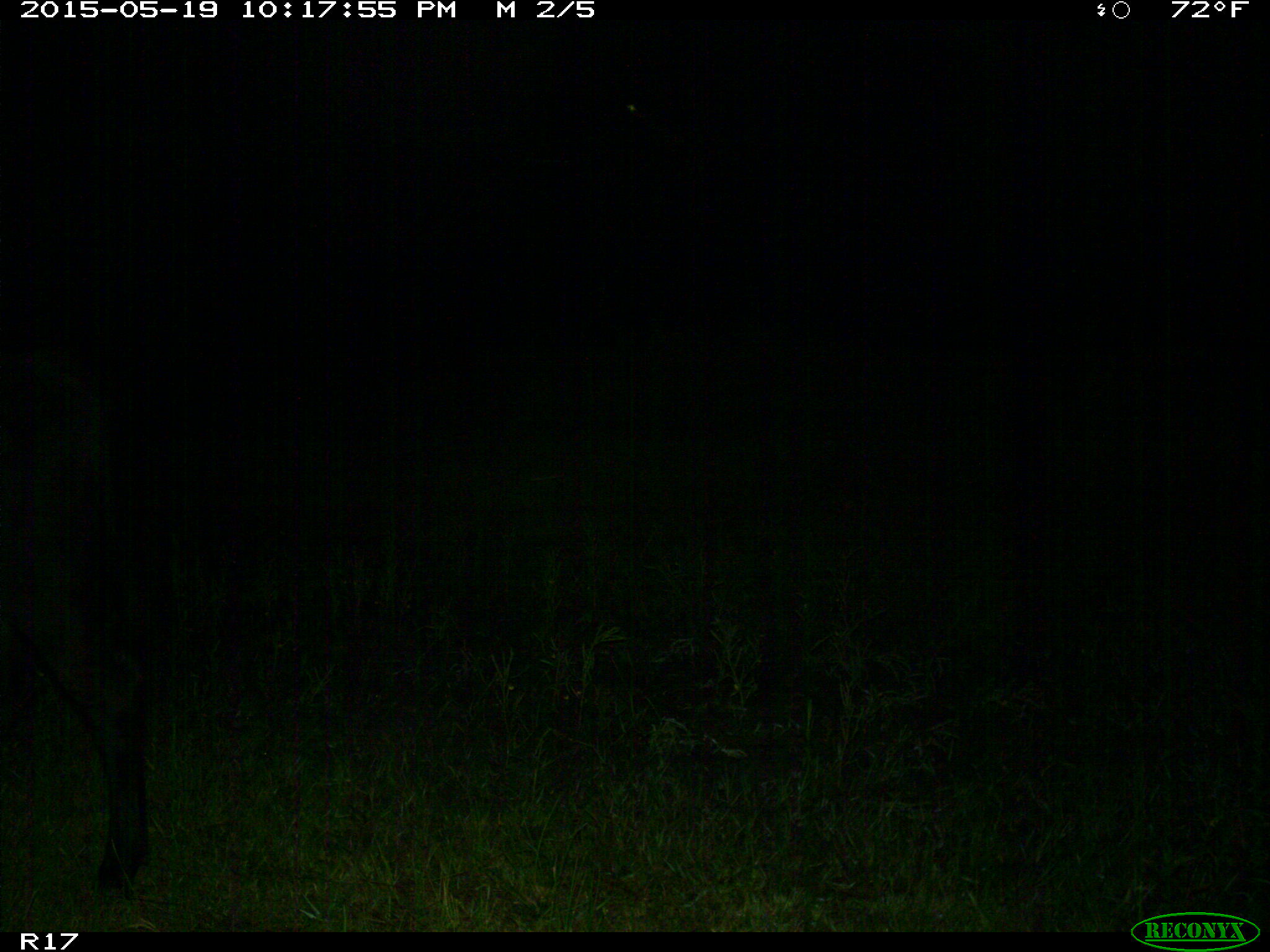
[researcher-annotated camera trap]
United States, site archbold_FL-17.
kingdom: Animalia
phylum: Chordata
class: Mammalia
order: Artiodactyla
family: Bovidae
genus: Bos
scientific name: Bos taurus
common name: domestic cow